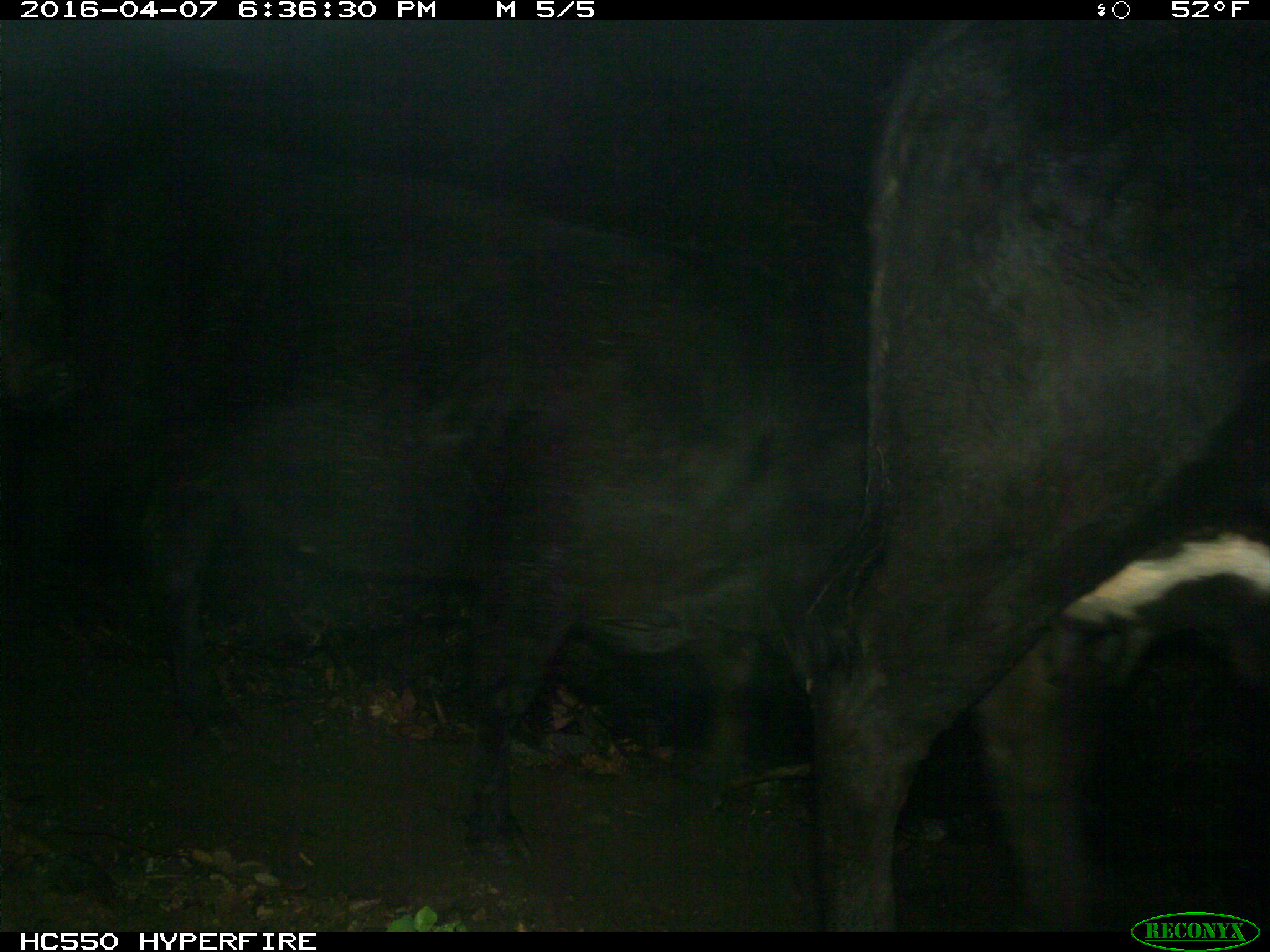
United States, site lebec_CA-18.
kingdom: Animalia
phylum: Chordata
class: Mammalia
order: Artiodactyla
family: Bovidae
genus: Bos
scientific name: Bos taurus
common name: domestic cow